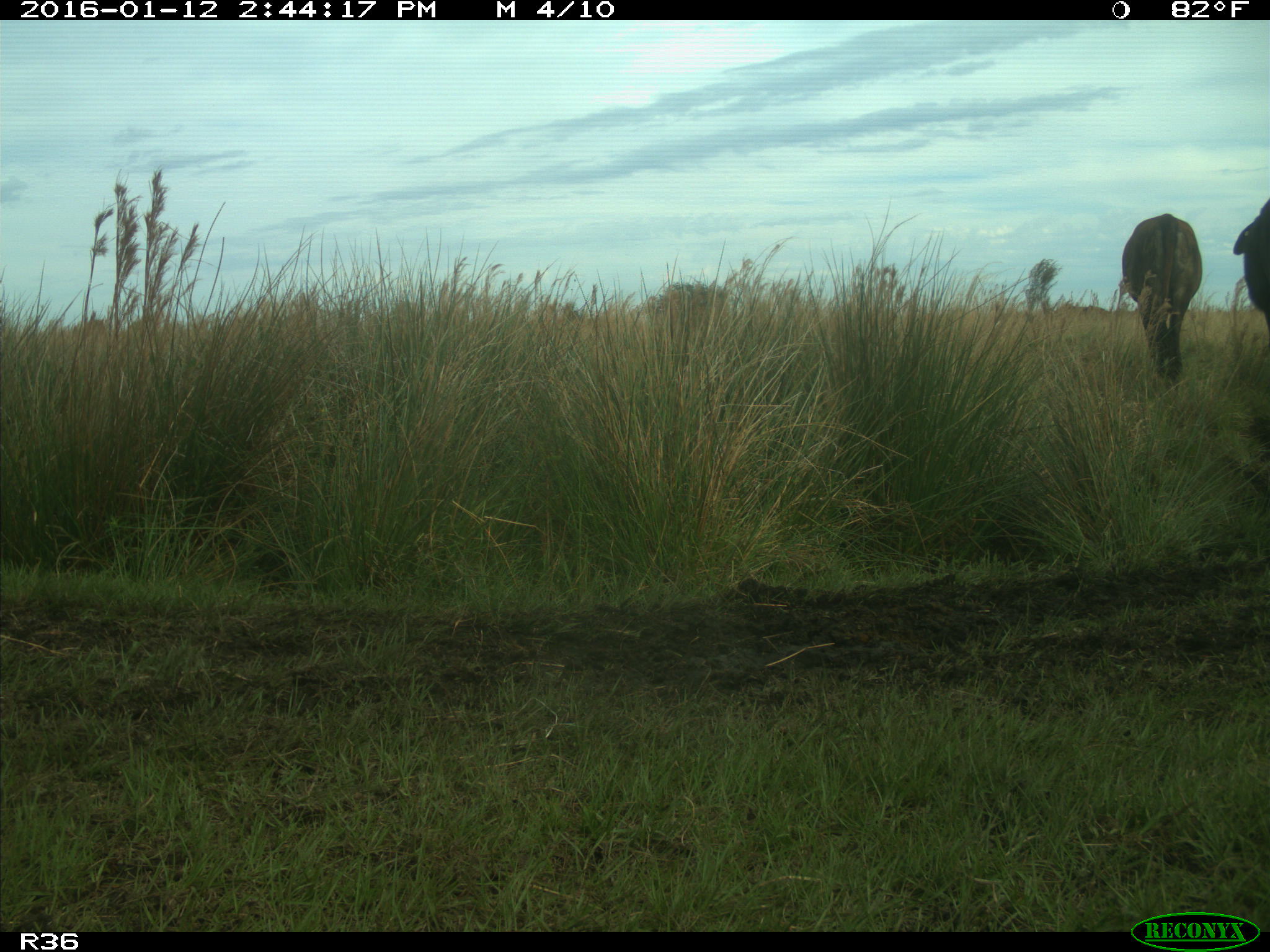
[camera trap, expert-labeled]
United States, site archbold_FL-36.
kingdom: Animalia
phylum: Chordata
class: Mammalia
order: Artiodactyla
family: Bovidae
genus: Bos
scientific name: Bos taurus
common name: domestic cow